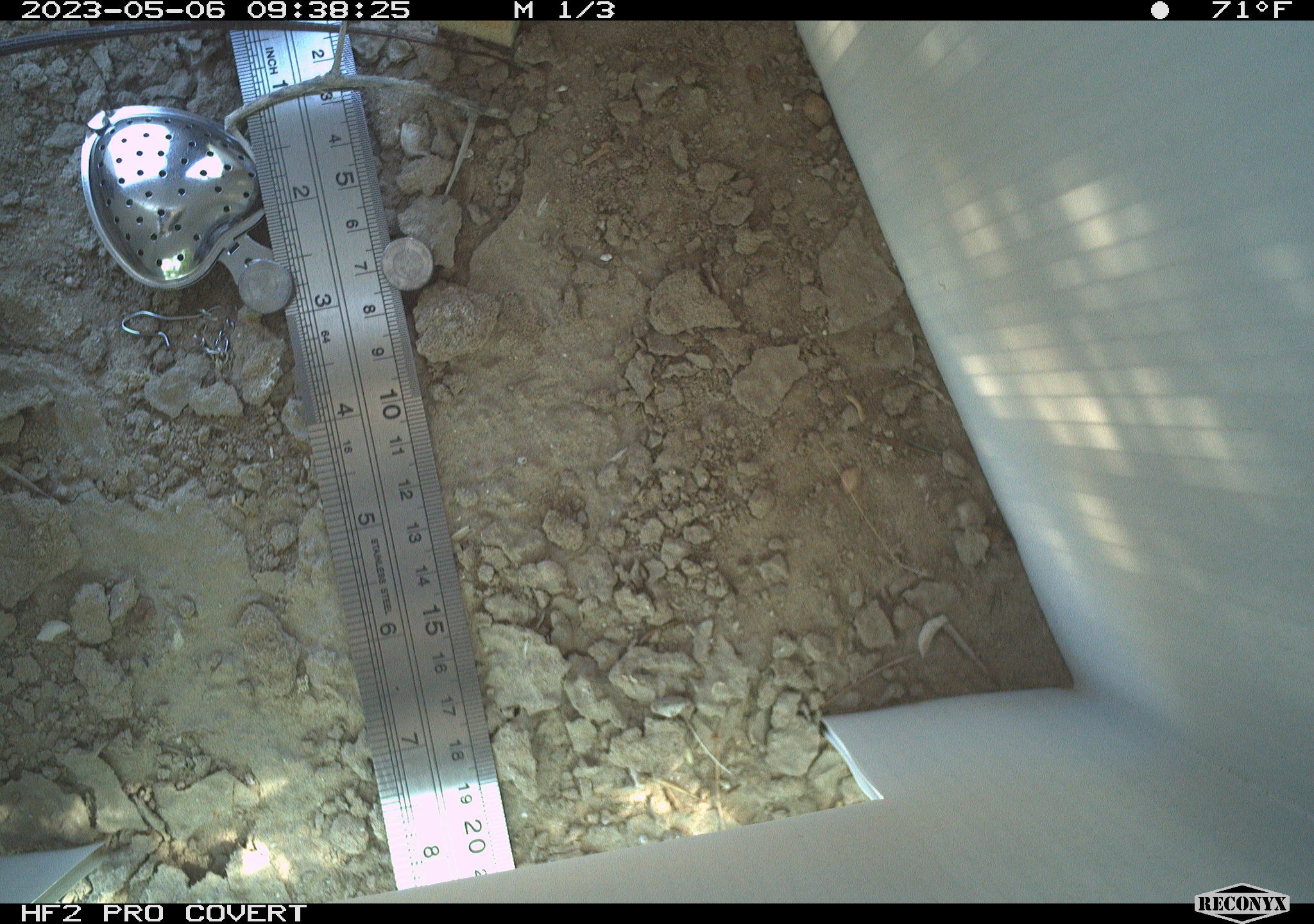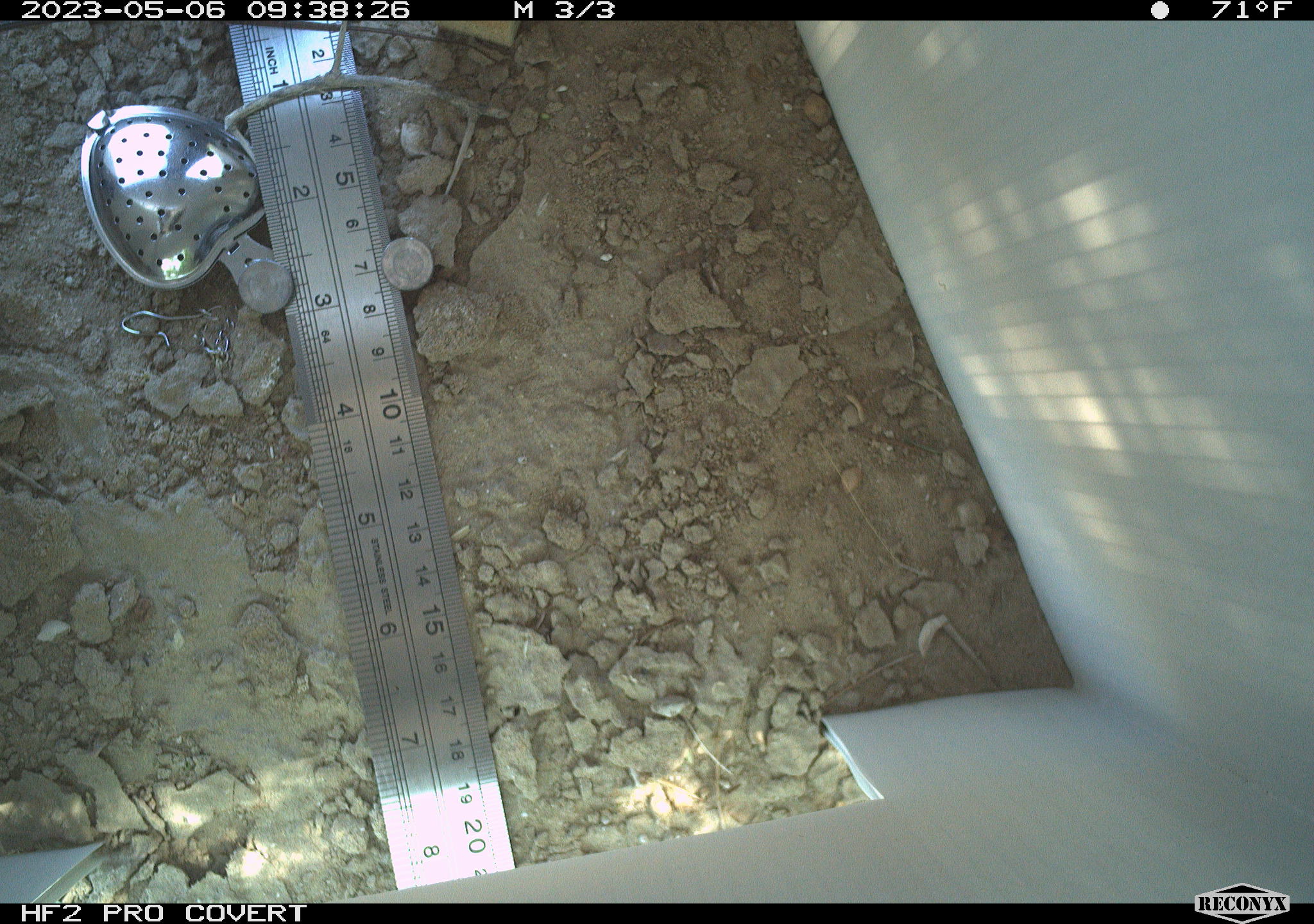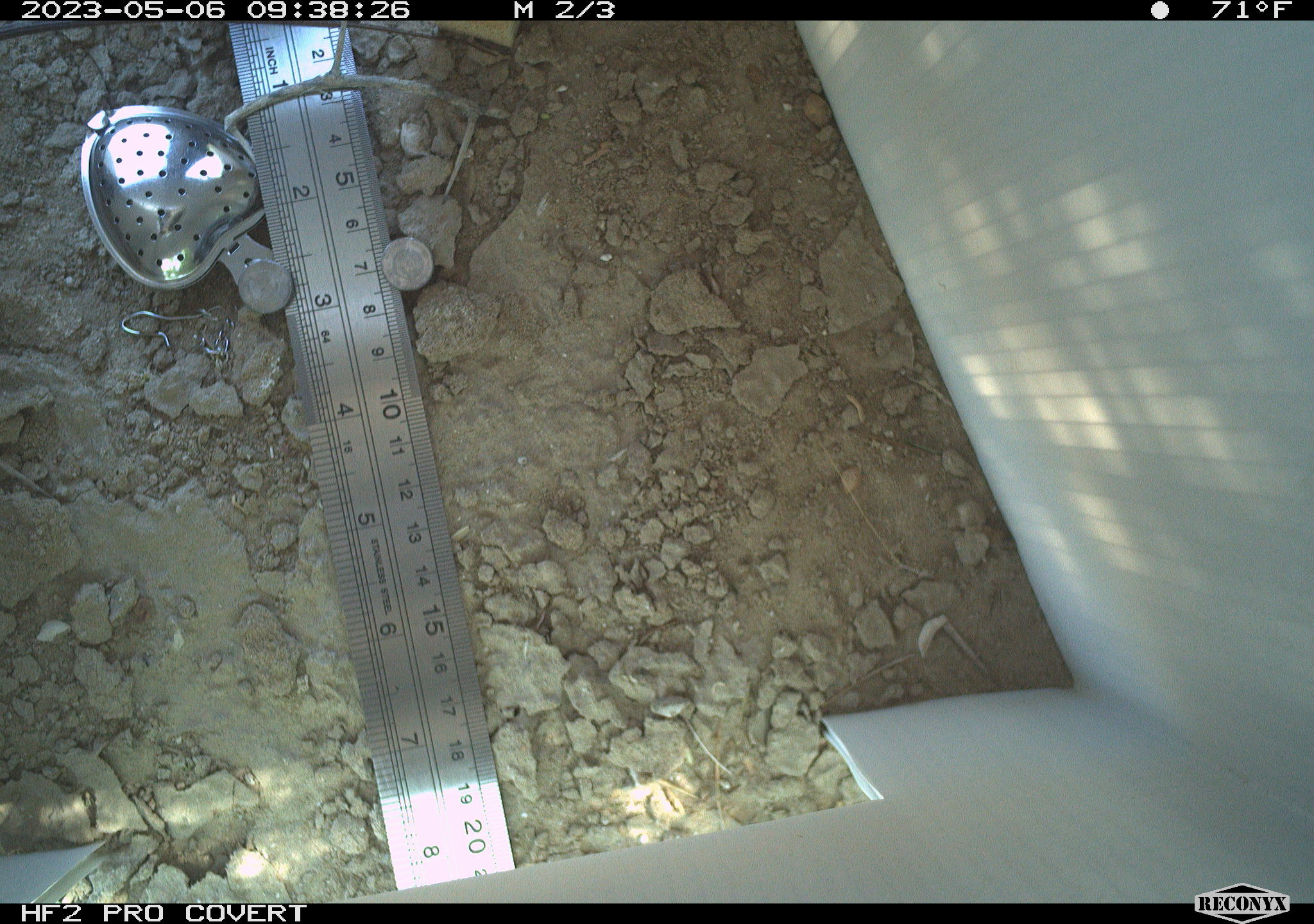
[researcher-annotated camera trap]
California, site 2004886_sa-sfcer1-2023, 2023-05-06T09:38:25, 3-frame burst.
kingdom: Animalia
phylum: Chordata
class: Reptilia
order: Squamata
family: Teiidae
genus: Aspidoscelis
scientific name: Aspidoscelis tigris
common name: western whiptail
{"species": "western whiptail (Aspidoscelis tigris)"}